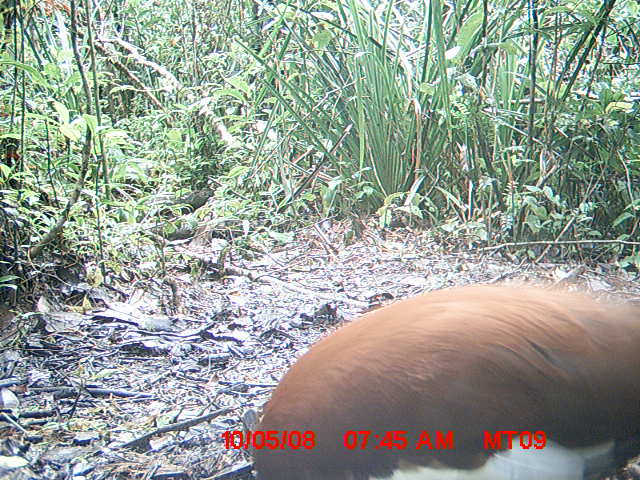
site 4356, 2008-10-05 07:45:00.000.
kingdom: Animalia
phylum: Chordata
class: Aves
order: Pelecaniformes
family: Threskiornithidae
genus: Lophotibis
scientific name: Lophotibis cristata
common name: madagascan ibis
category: lophotibis cristataa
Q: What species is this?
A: Lophotibis cristataa (madagascan ibis) (Lophotibis cristata).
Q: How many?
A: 2.